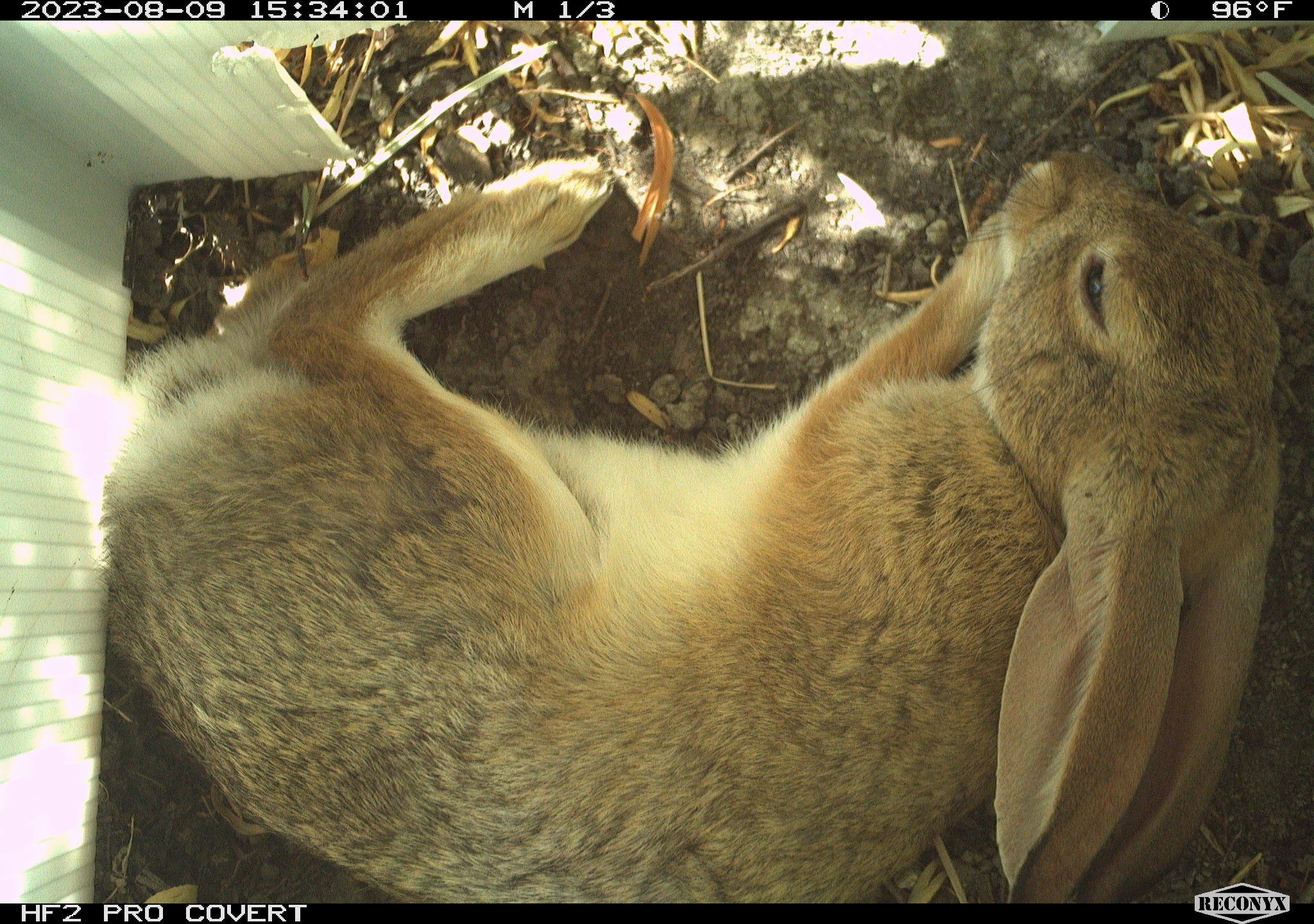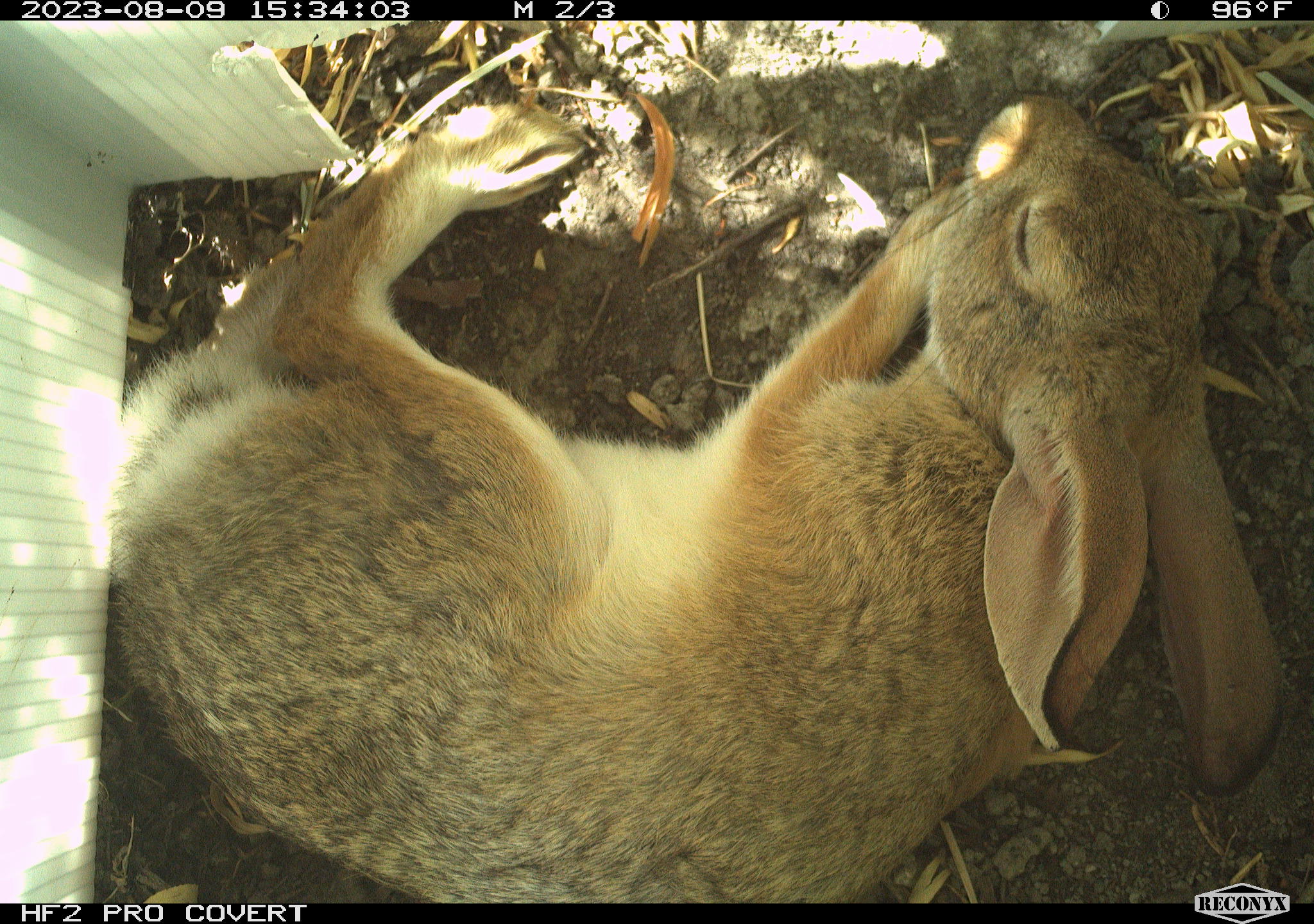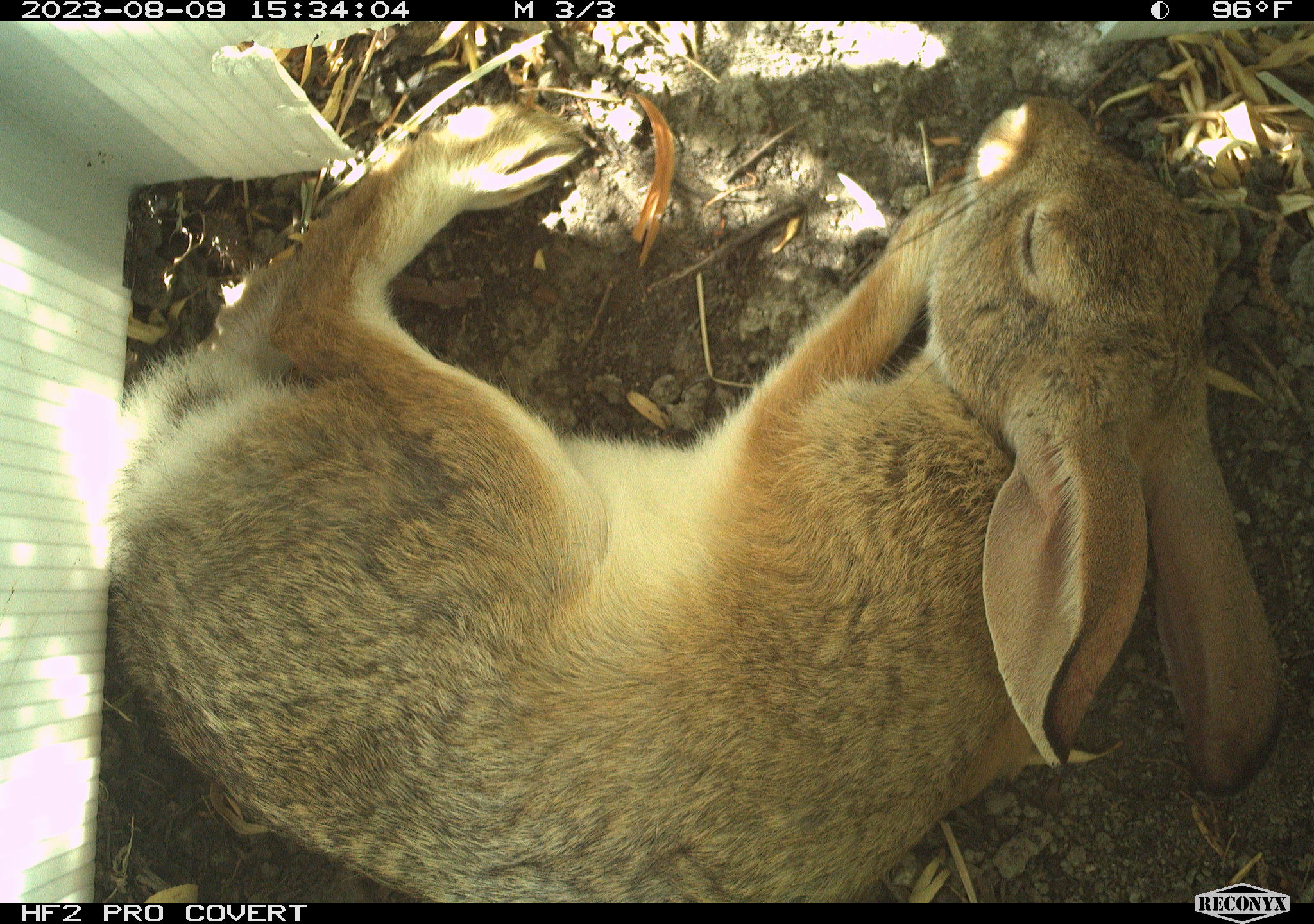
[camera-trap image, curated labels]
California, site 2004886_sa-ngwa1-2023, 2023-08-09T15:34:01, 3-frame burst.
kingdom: Animalia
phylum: Chordata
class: Mammalia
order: Lagomorpha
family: Leporidae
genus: Sylvilagus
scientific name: Sylvilagus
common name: cottontail rabbits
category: sylvilagus species